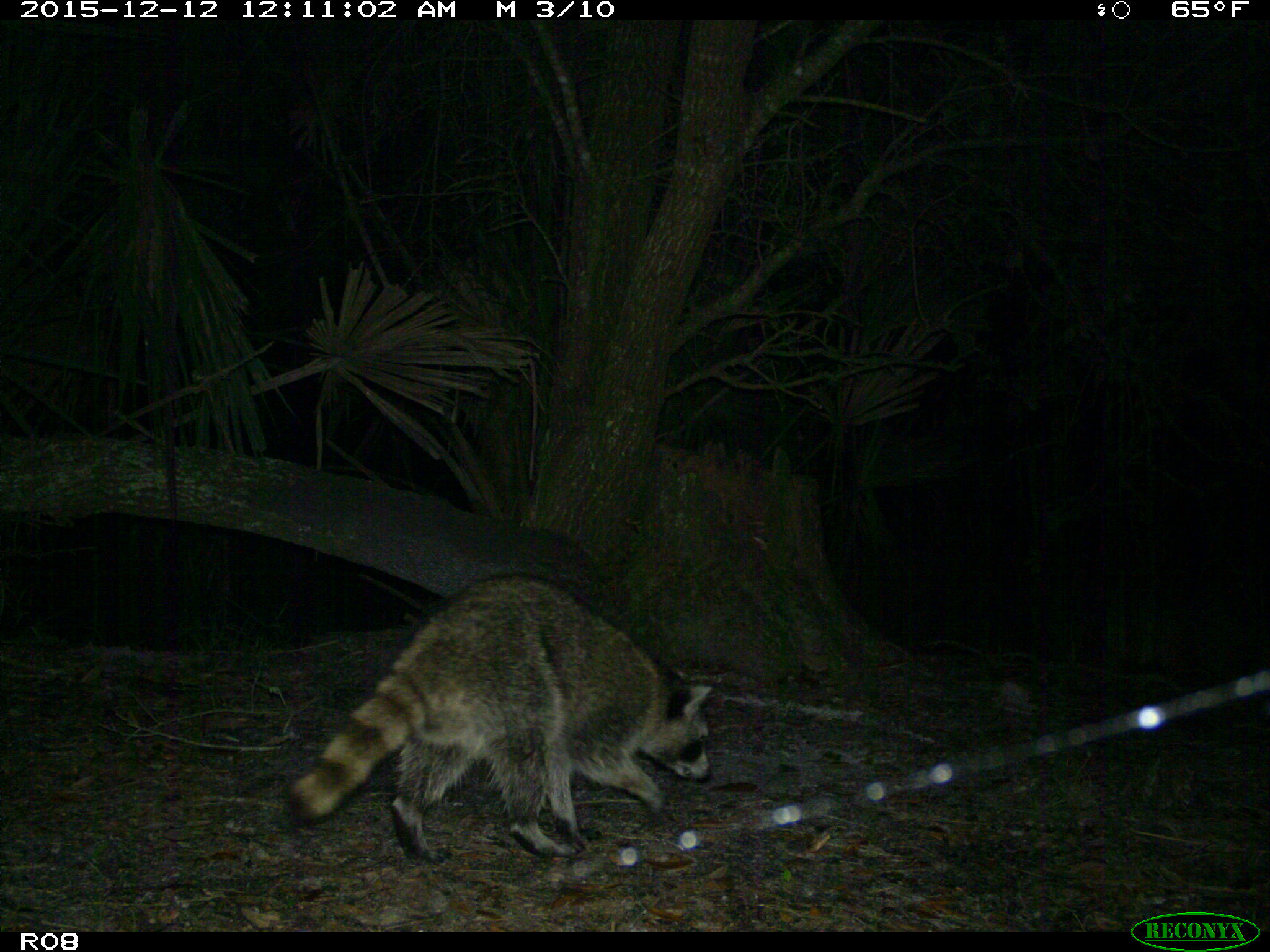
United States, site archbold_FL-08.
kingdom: Animalia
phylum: Chordata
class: Mammalia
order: Carnivora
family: Procyonidae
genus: Procyon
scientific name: Procyon lotor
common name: common raccoon